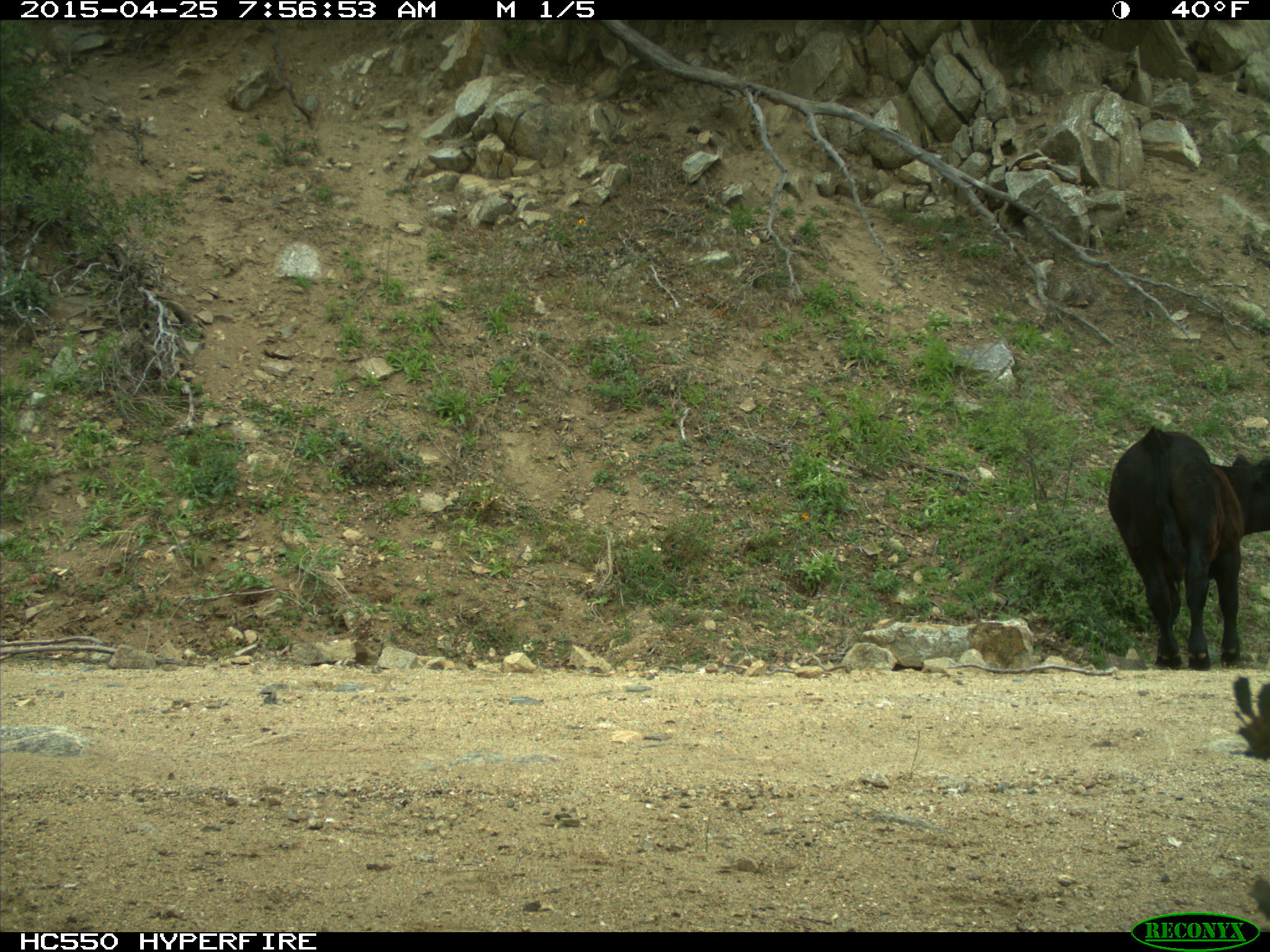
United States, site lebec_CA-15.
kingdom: Animalia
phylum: Chordata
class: Mammalia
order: Artiodactyla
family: Bovidae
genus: Bos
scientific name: Bos taurus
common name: domestic cow